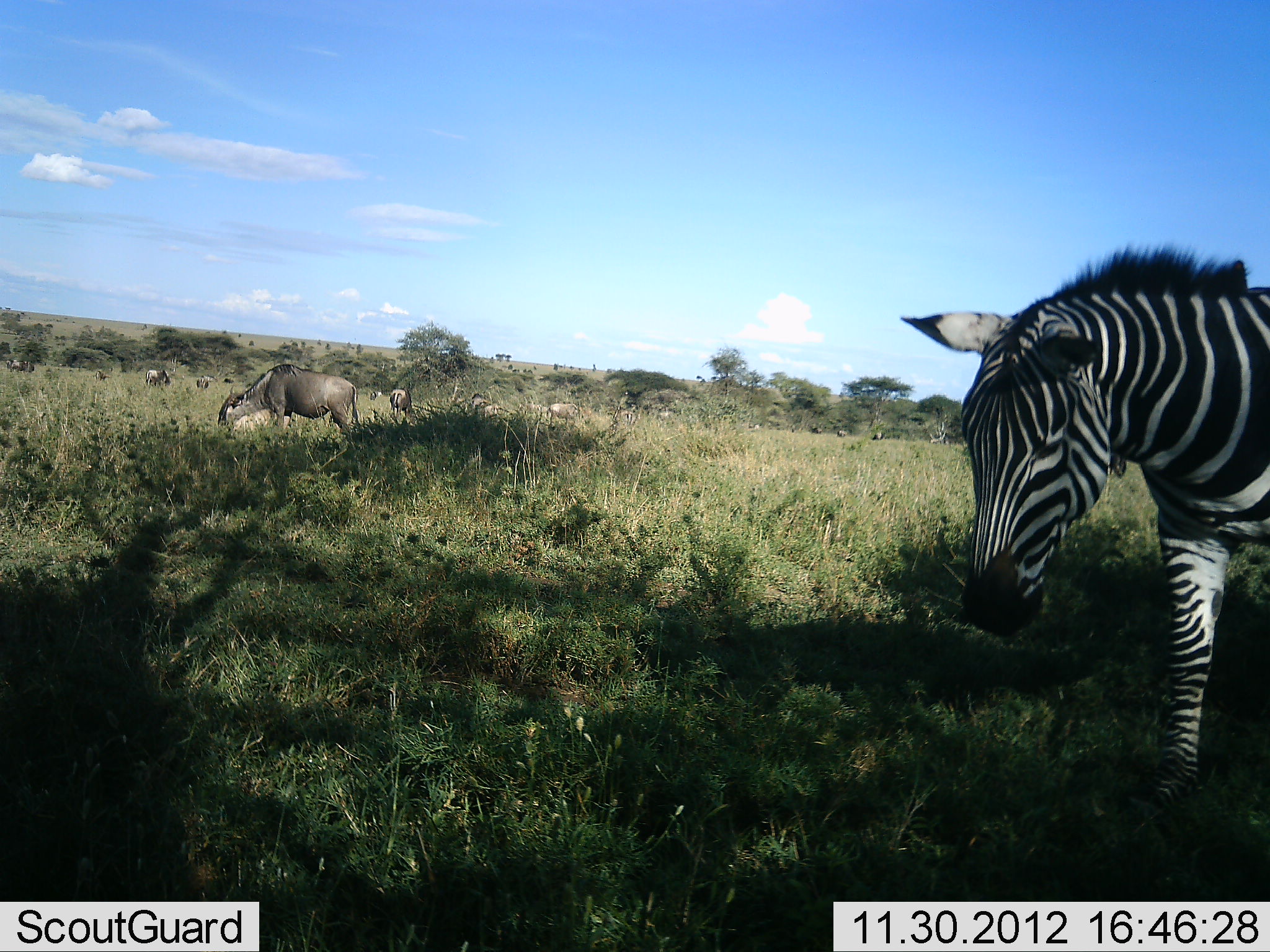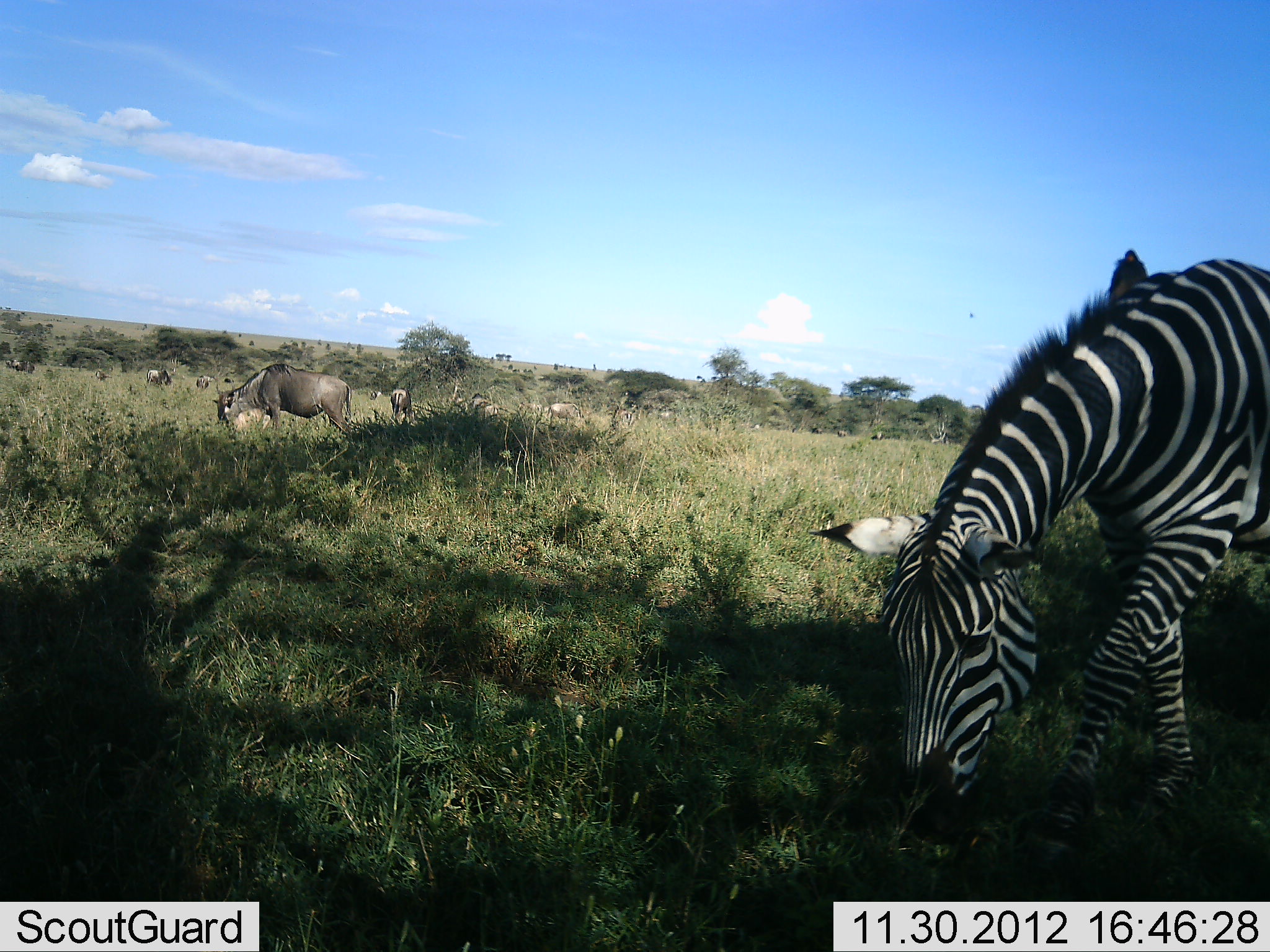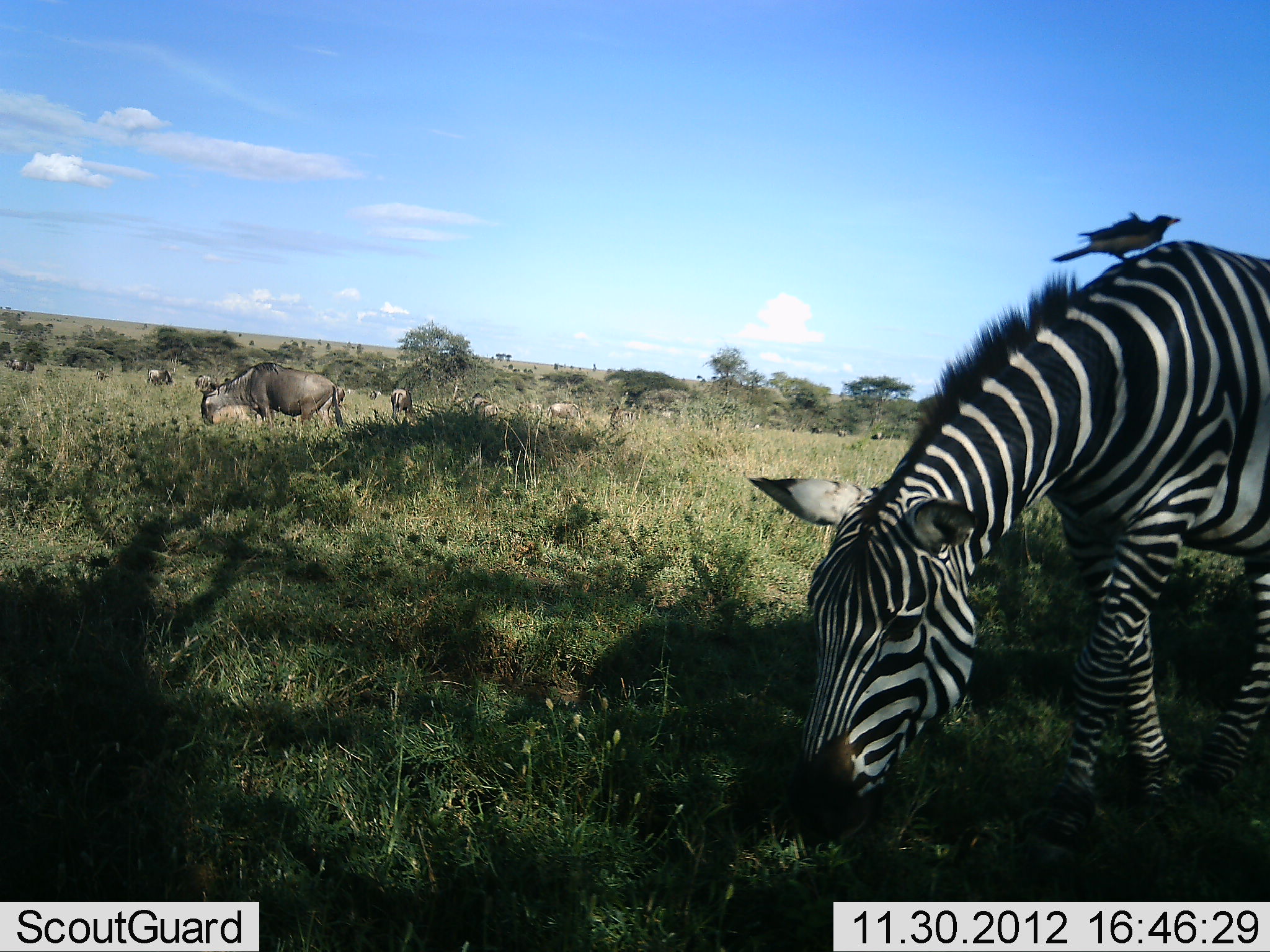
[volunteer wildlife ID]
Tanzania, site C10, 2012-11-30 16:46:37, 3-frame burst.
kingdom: Animalia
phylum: Chordata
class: Mammalia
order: Artiodactyla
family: Bovidae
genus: Connochaetes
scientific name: Connochaetes taurinus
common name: blue wildebeest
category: wildebeest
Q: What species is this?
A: Wildebeest (blue wildebeest) (Connochaetes taurinus).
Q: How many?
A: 8.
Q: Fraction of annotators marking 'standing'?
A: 47%.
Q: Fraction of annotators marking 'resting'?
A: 0%.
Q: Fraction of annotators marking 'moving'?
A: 21%.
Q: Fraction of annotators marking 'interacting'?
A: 0%.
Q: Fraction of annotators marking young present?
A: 0%.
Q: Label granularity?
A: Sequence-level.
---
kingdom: Animalia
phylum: Chordata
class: Mammalia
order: Perissodactyla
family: Equidae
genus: Equus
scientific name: Equus quagga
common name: plains zebra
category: zebra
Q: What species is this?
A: Zebra (plains zebra) (Equus quagga).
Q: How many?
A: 1.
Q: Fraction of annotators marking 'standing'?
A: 14%.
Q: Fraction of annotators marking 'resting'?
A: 0%.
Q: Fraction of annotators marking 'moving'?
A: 18%.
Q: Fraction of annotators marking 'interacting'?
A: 0%.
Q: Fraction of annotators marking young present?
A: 0%.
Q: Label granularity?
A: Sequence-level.